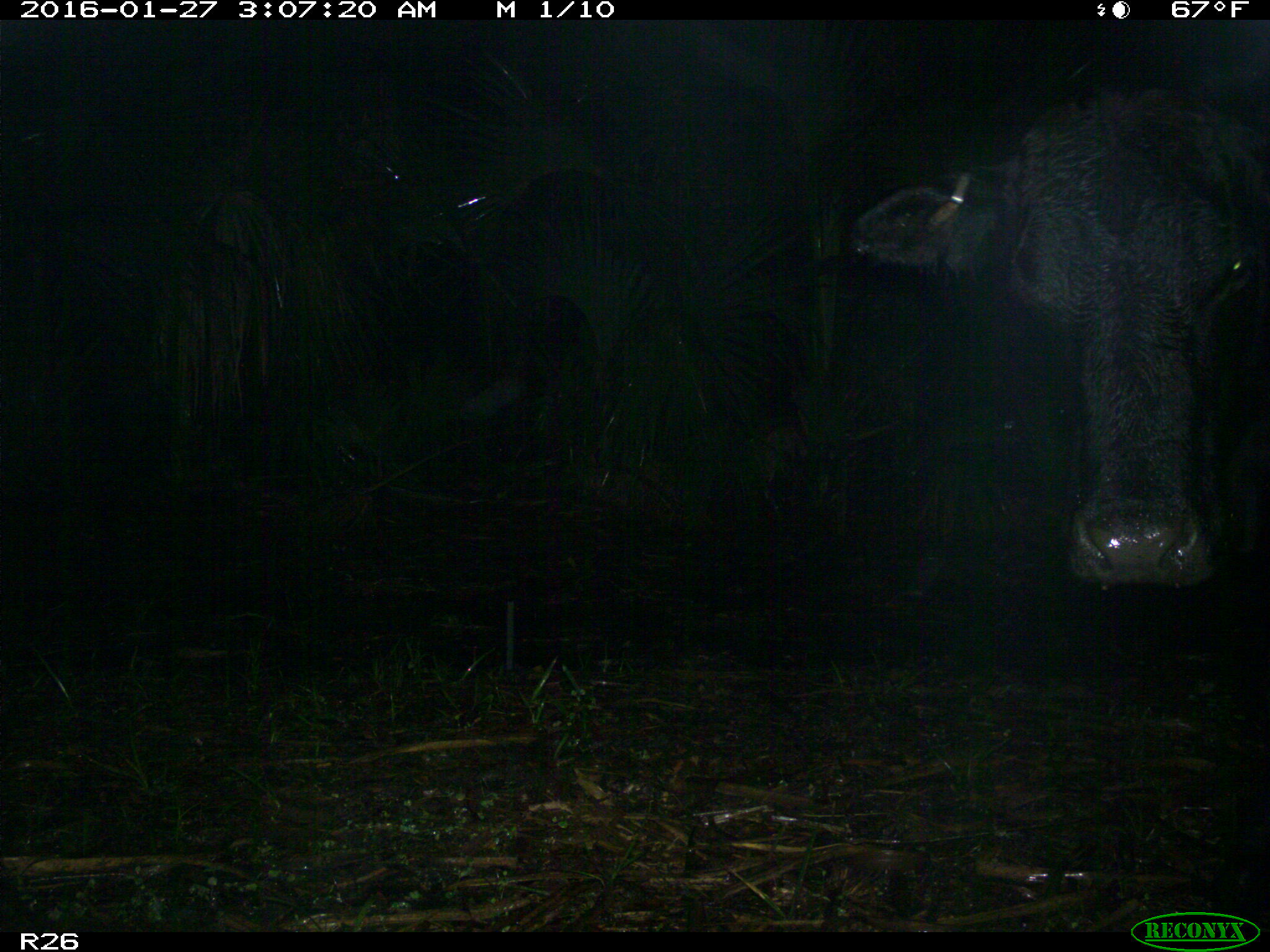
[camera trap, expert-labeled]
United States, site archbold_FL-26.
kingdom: Animalia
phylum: Chordata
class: Mammalia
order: Artiodactyla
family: Bovidae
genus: Bos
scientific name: Bos taurus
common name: domestic cow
Bos taurus (domestic cow).